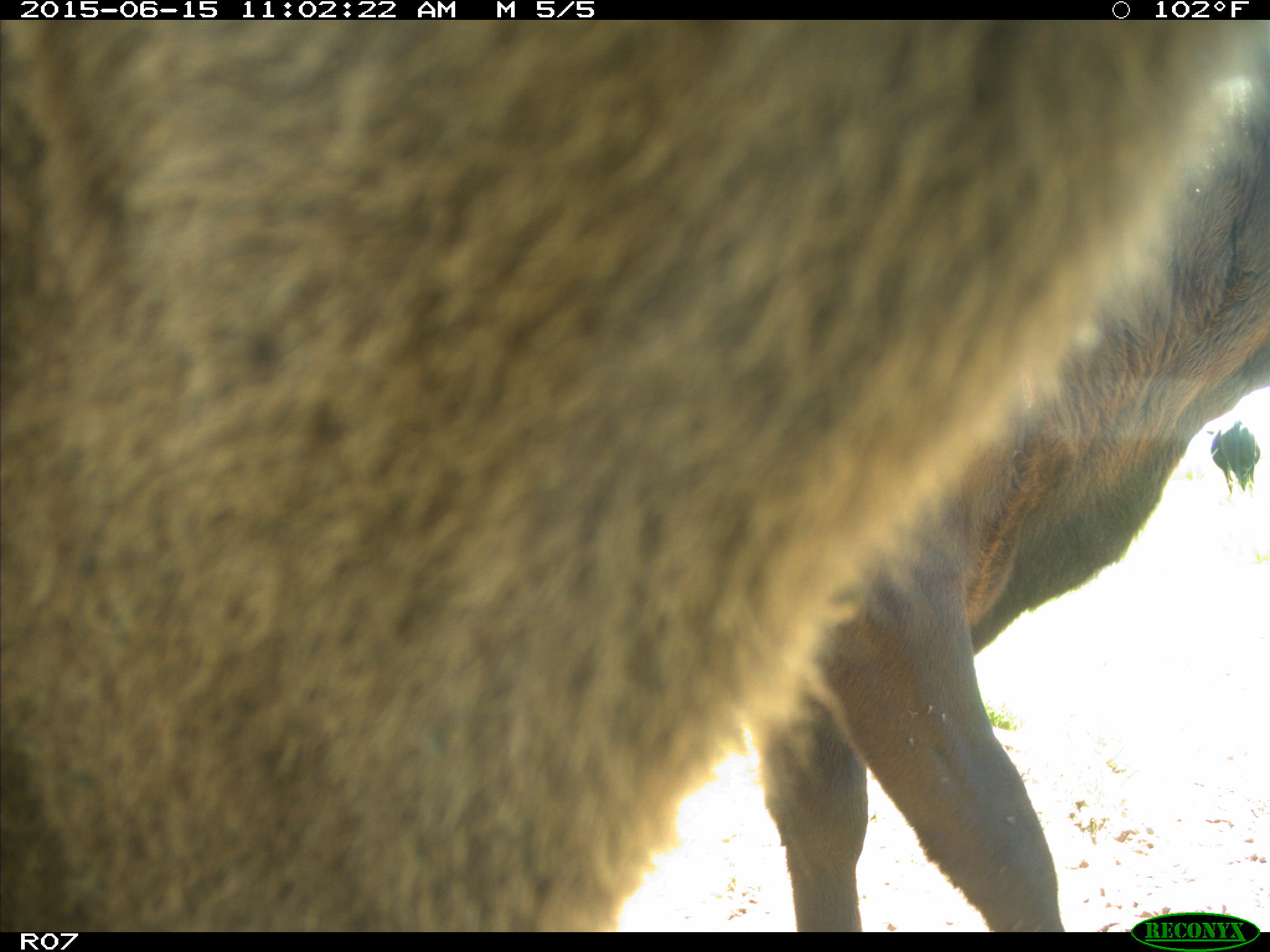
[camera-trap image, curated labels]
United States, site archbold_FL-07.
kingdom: Animalia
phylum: Chordata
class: Mammalia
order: Artiodactyla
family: Bovidae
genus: Bos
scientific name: Bos taurus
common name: domestic cow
Bos taurus (domestic cow).